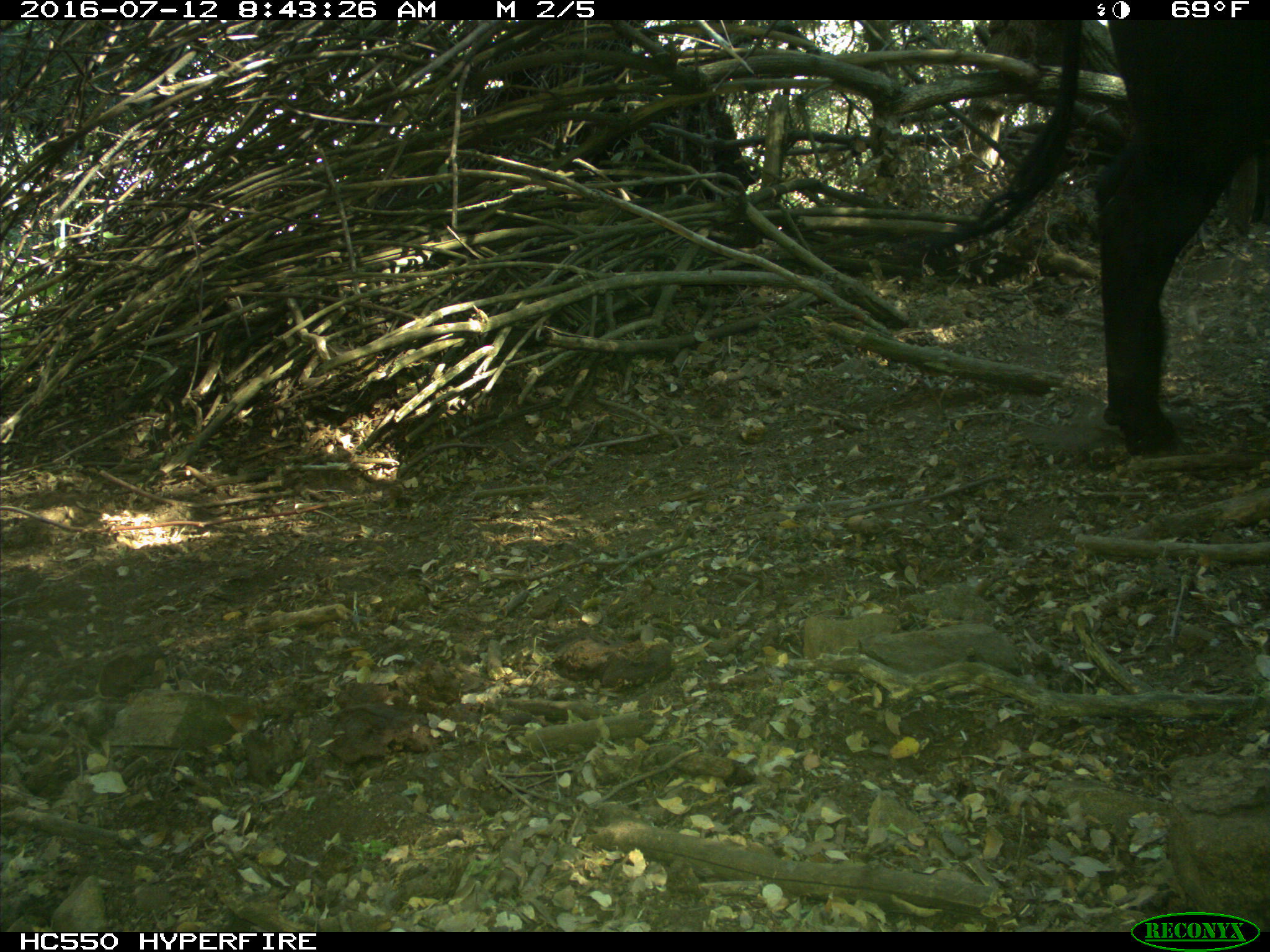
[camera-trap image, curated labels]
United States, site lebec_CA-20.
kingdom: Animalia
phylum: Chordata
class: Mammalia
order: Artiodactyla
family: Bovidae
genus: Bos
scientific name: Bos taurus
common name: domestic cow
Bos taurus (domestic cow).